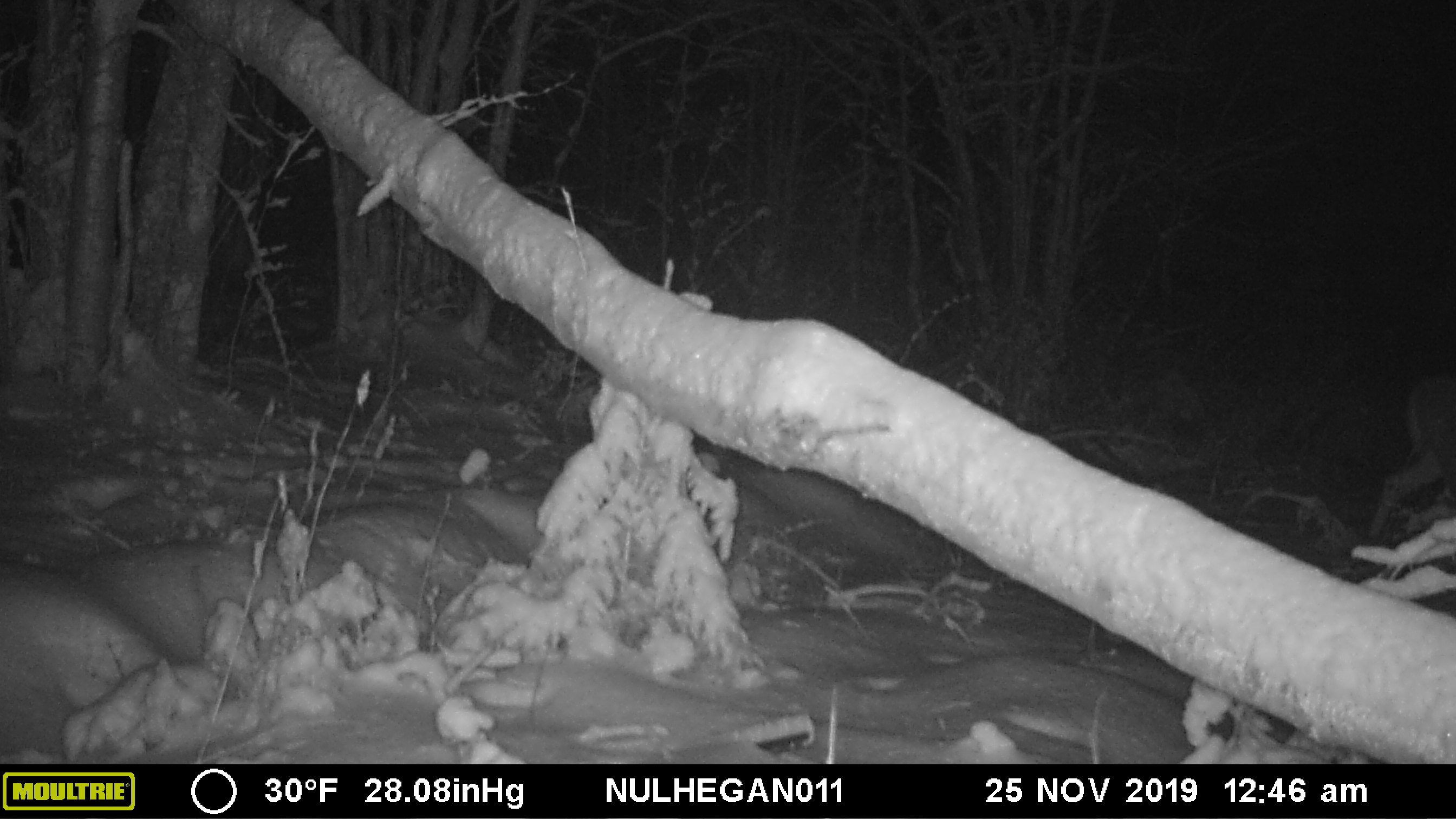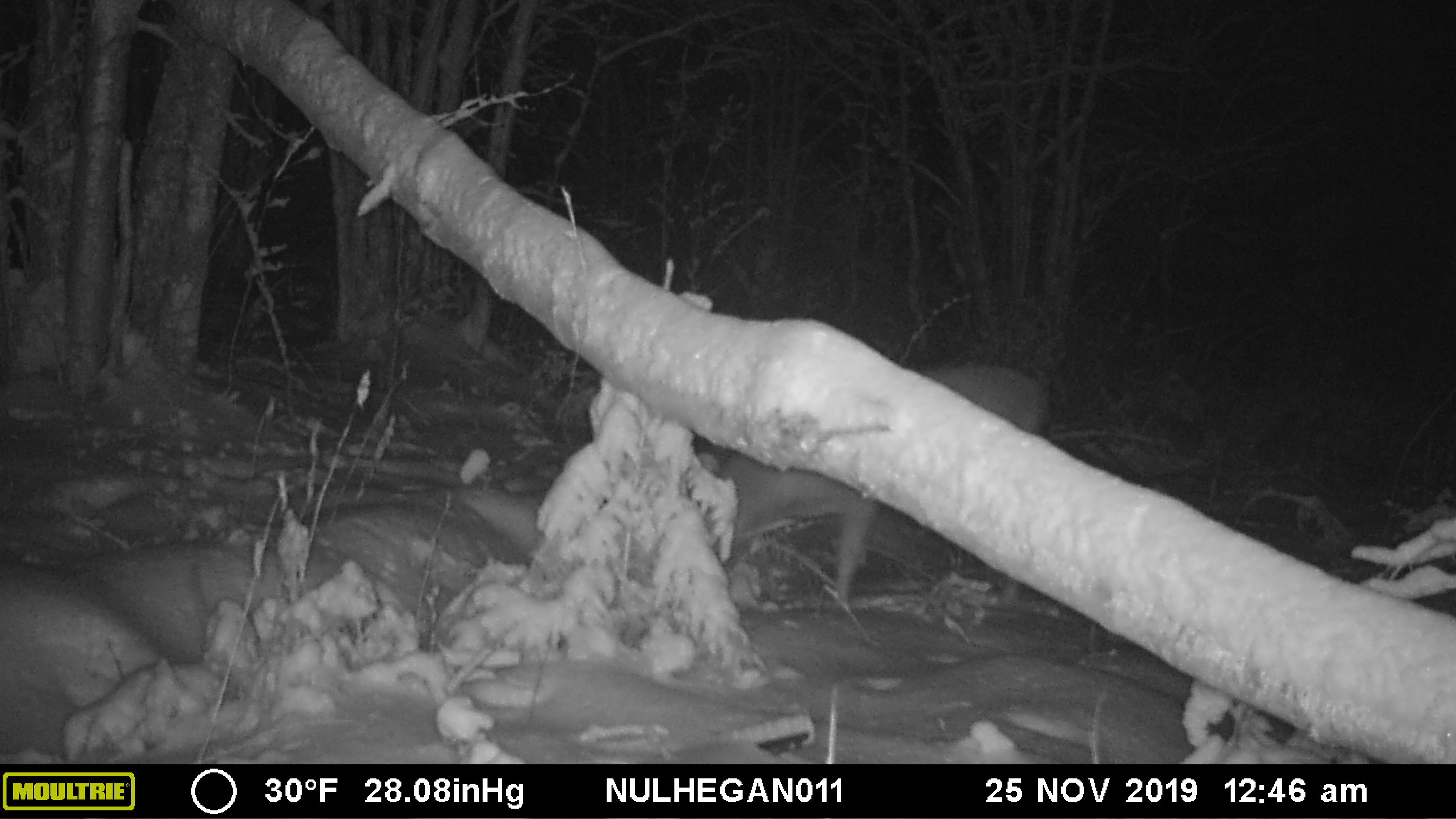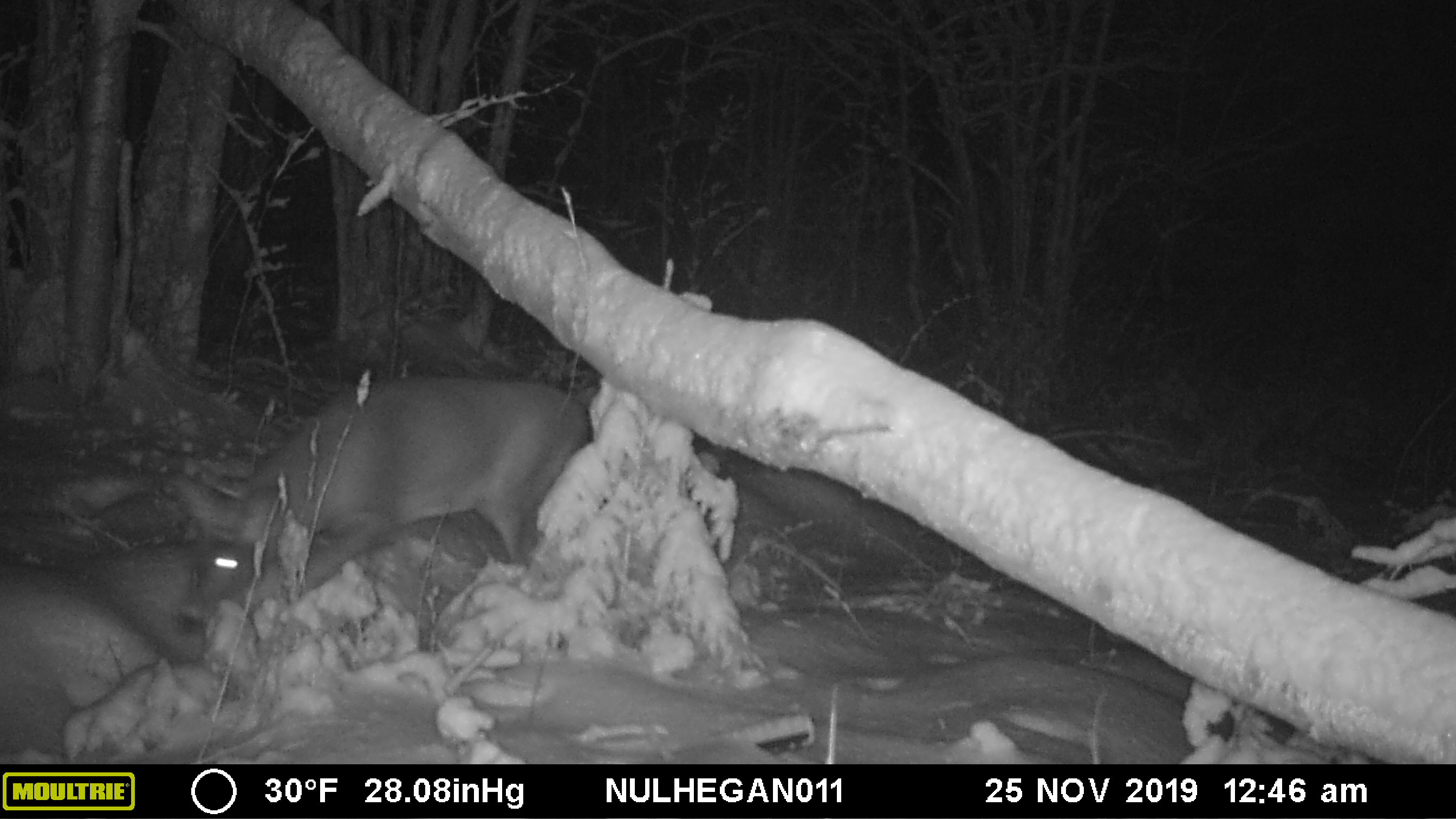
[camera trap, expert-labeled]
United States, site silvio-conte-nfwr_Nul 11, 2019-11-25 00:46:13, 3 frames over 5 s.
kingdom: Animalia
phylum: Chordata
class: Mammalia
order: Artiodactyla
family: Cervidae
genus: Odocoileus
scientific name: Odocoileus virginianus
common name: white-tailed deer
White-tailed deer (Odocoileus virginianus).